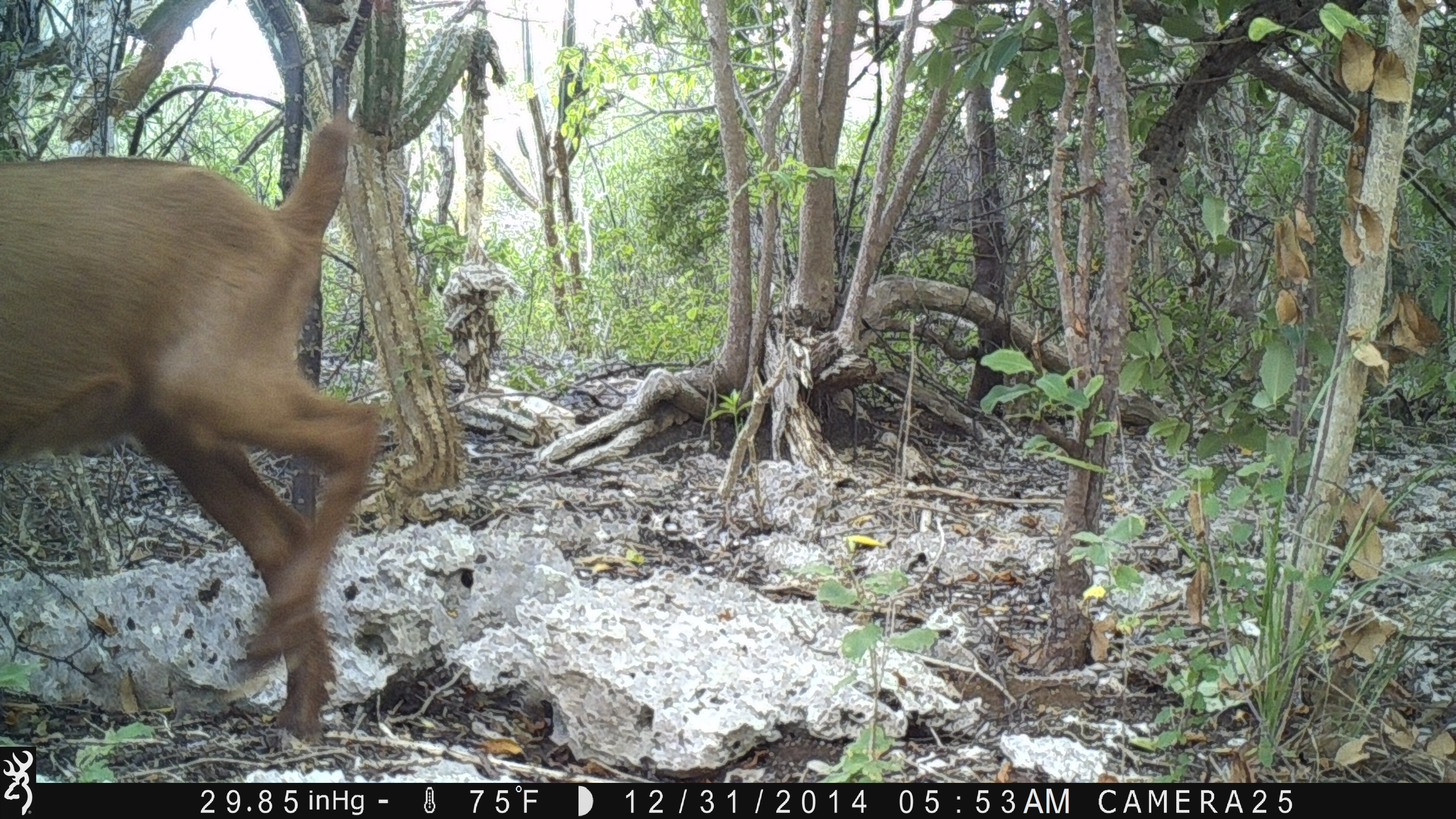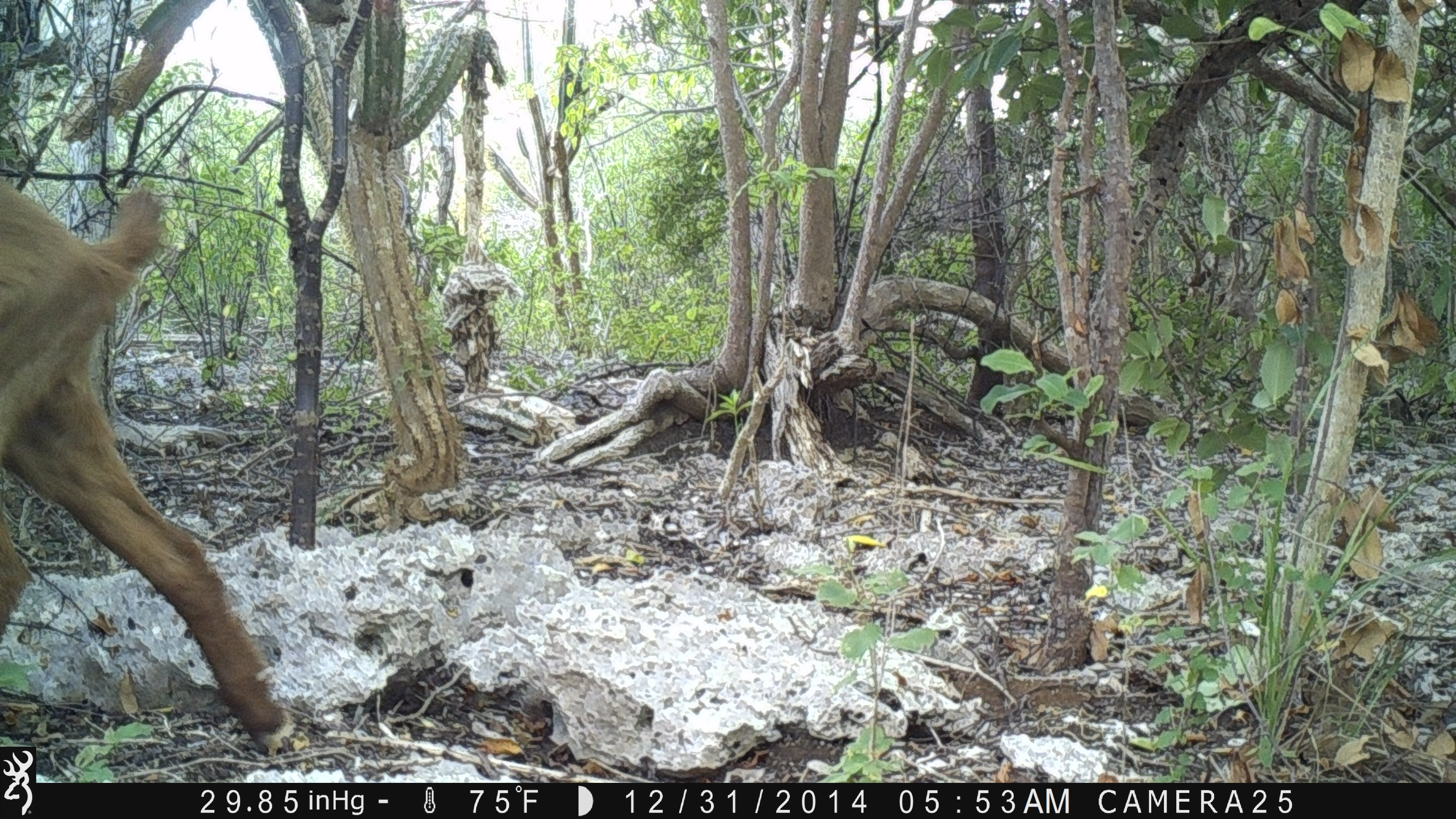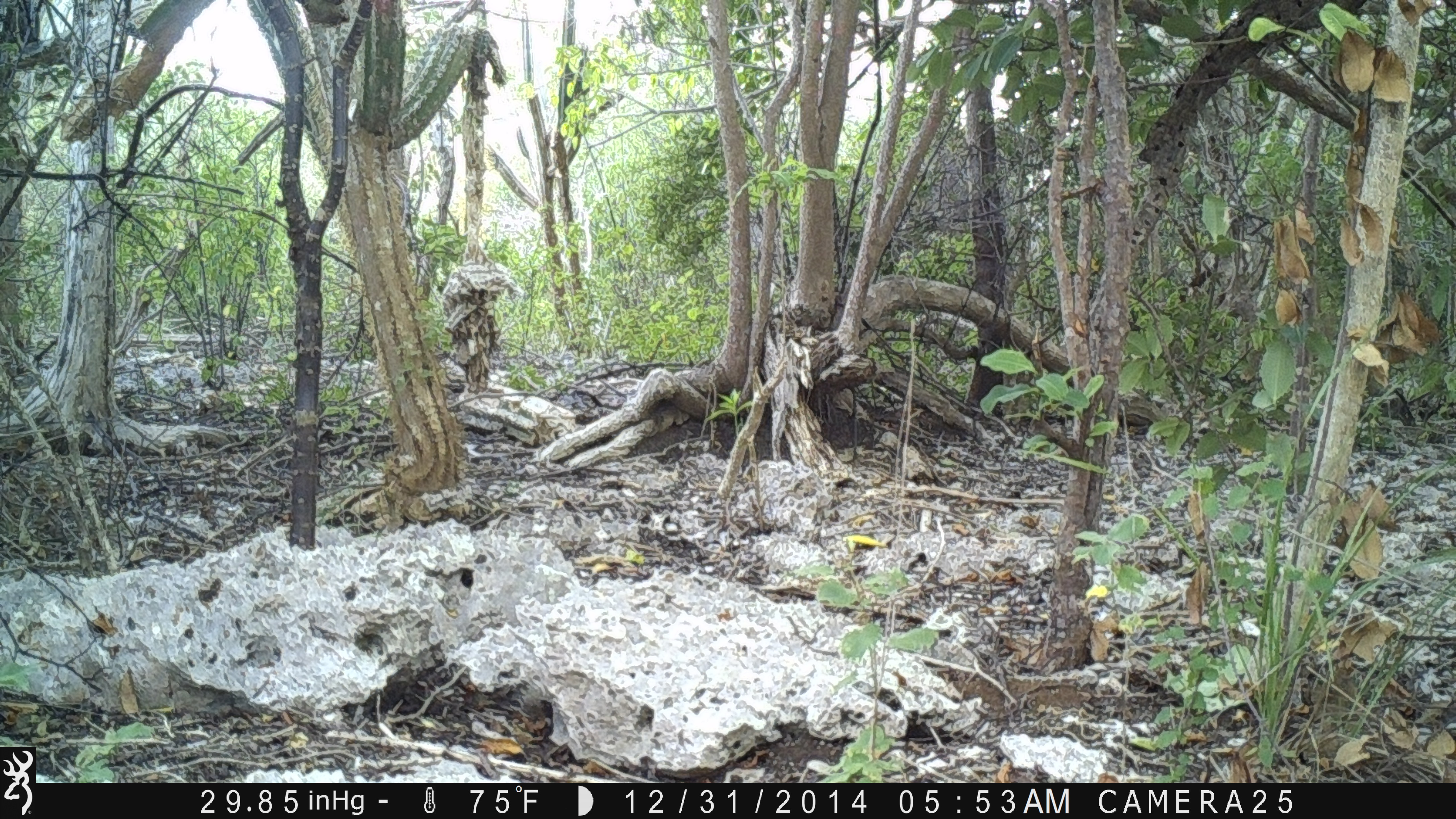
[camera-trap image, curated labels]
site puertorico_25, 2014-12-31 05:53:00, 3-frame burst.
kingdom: Animalia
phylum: Chordata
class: Mammalia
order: Artiodactyla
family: Bovidae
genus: Capra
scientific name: Capra hircus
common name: goat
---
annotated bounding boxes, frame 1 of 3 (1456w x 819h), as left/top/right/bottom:
goat: 0/120/382/747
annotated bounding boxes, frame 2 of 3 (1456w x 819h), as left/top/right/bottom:
goat: 5/164/291/756